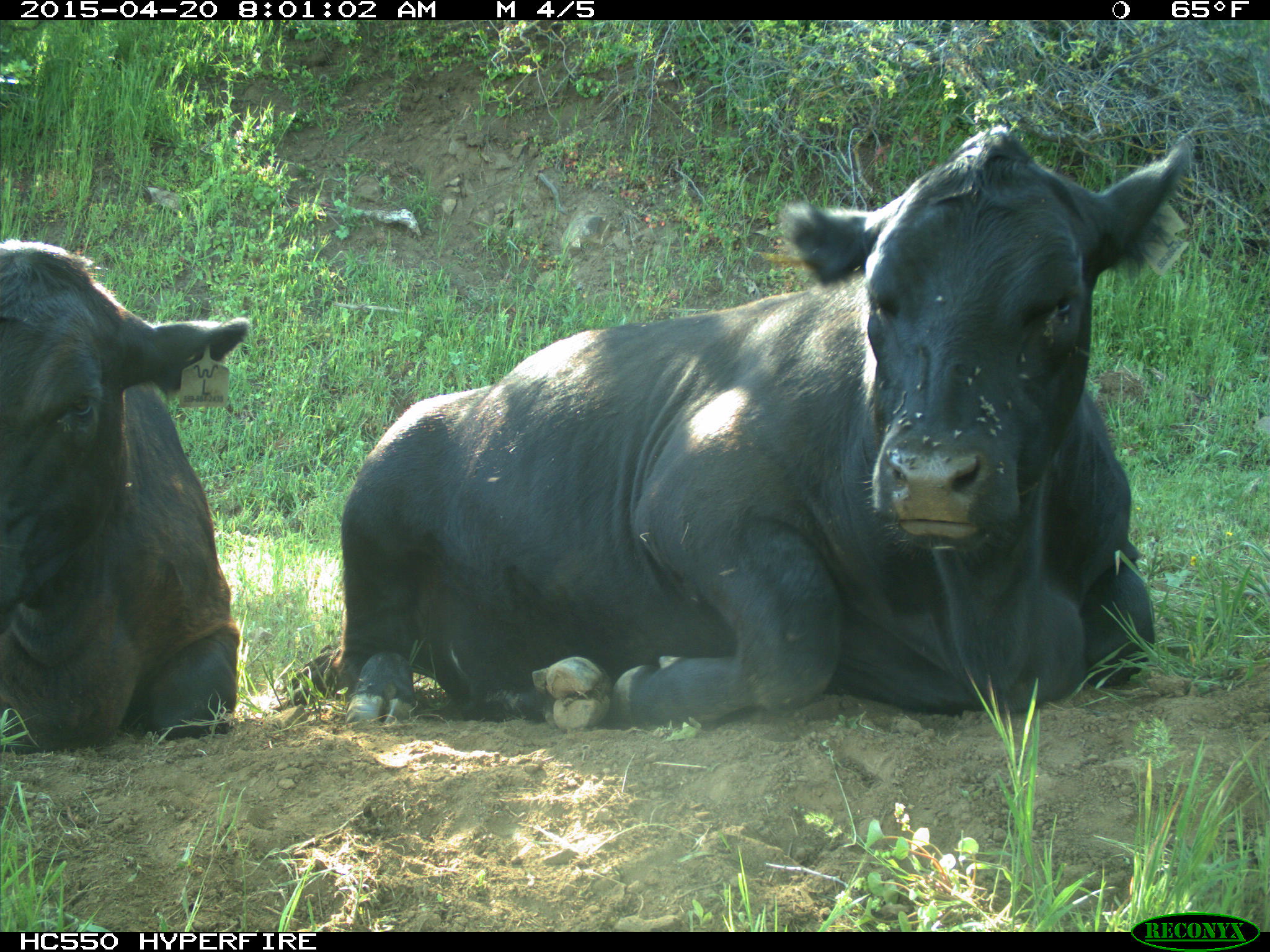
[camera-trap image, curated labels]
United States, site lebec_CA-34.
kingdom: Animalia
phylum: Chordata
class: Mammalia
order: Artiodactyla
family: Bovidae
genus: Bos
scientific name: Bos taurus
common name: domestic cow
Bos taurus (domestic cow).